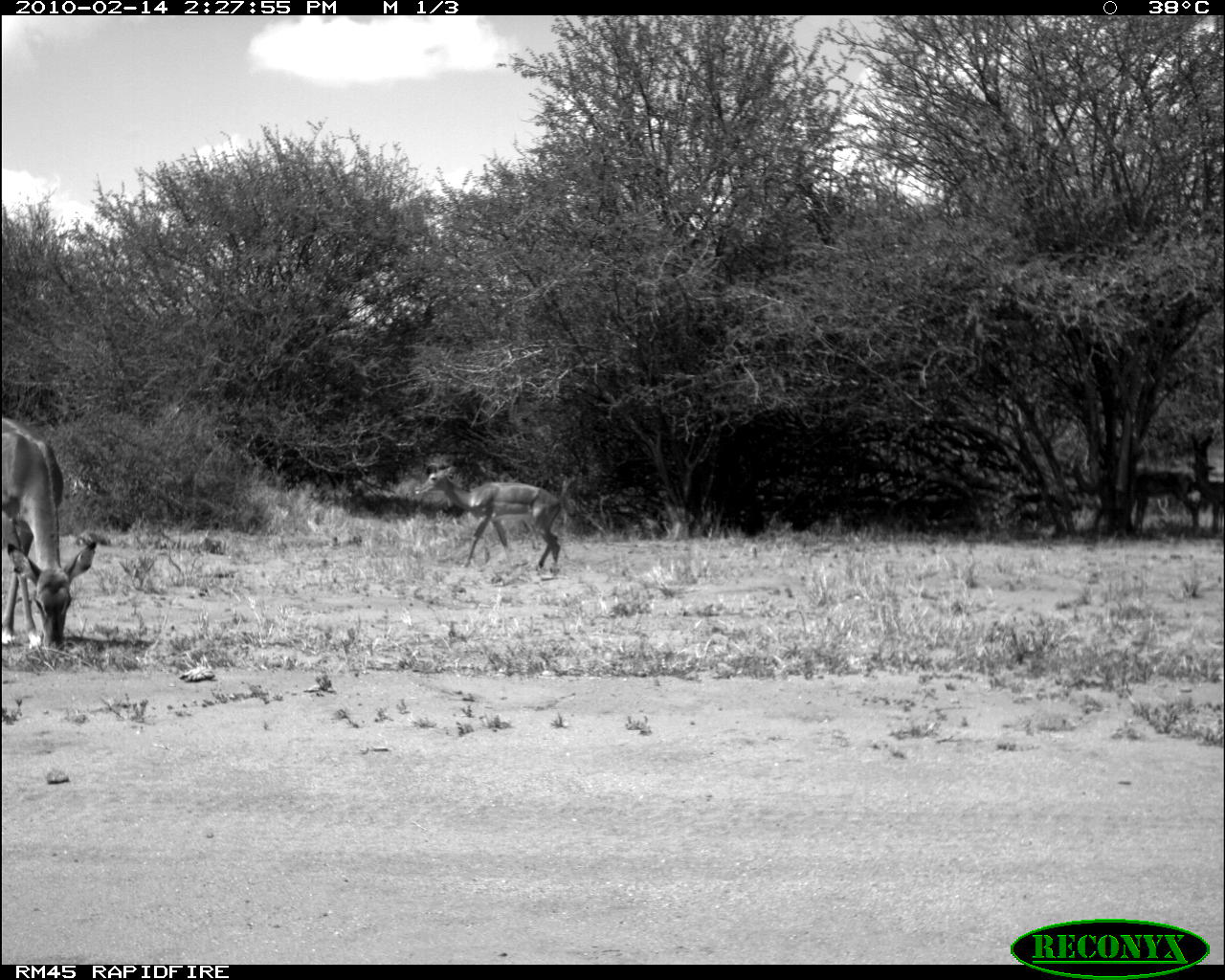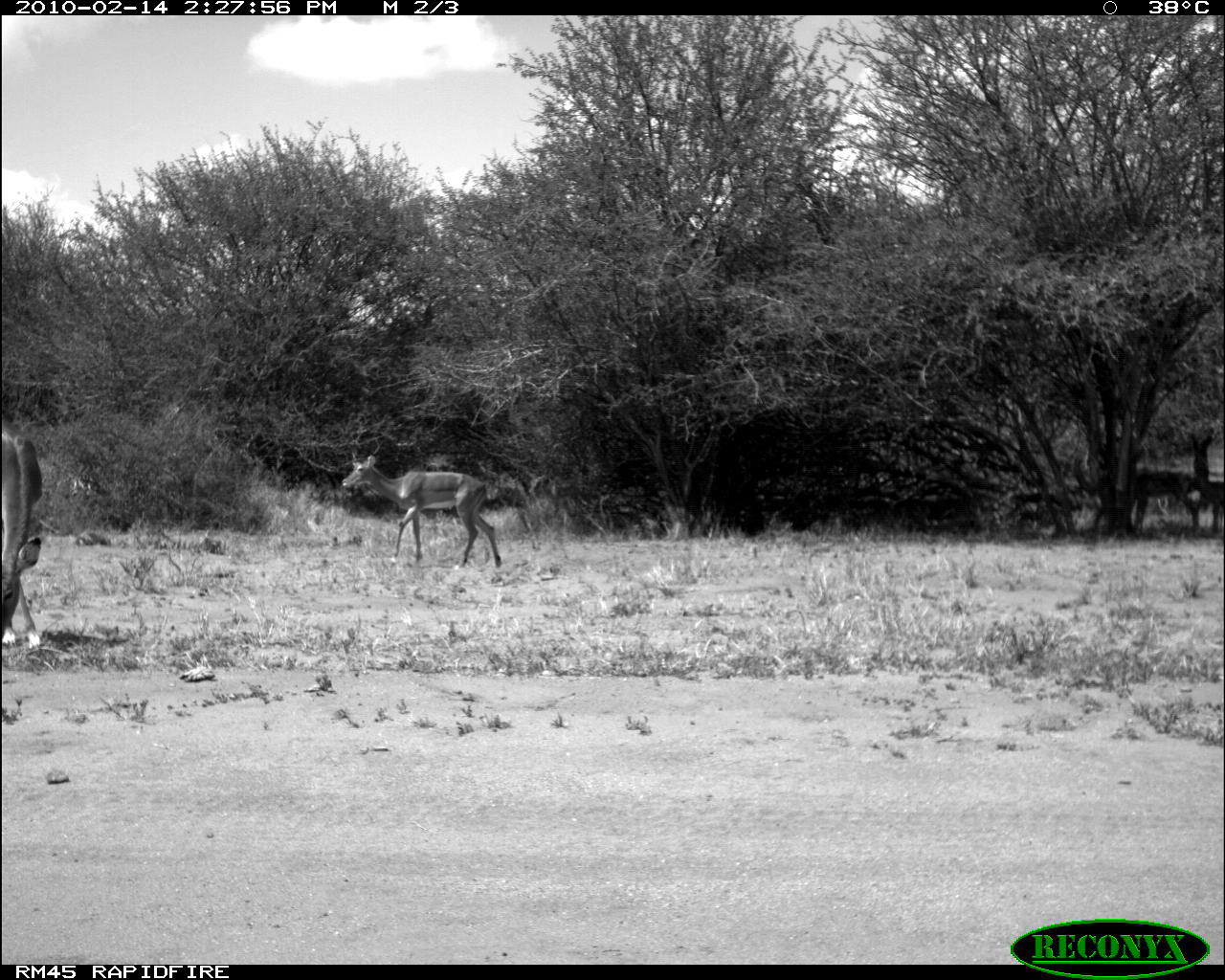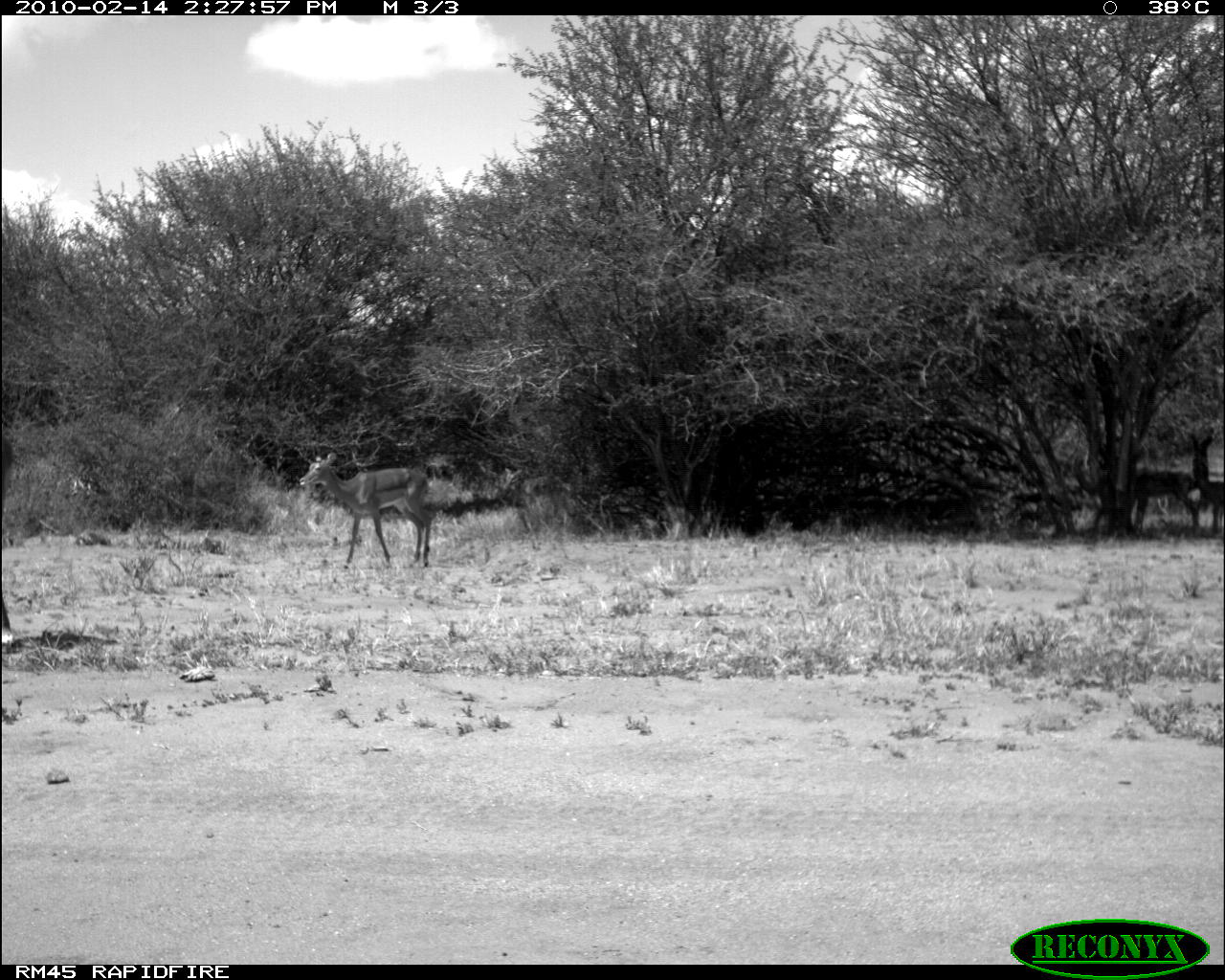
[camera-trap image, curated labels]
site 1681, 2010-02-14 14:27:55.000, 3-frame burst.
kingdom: Animalia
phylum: Chordata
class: Mammalia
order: Artiodactyla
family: Bovidae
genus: Aepyceros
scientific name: Aepyceros melampus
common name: impala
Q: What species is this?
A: Aepyceros melampus (impala).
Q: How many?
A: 3.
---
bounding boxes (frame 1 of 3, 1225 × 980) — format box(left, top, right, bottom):
aepyceros melampus: box(0, 417, 95, 651); box(415, 467, 568, 574); box(1133, 470, 1200, 537); box(1185, 457, 1223, 533)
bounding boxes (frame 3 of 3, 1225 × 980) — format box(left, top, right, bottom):
aepyceros melampus: box(297, 452, 437, 568); box(1133, 470, 1200, 537); box(1, 434, 17, 645); box(1190, 457, 1223, 533)